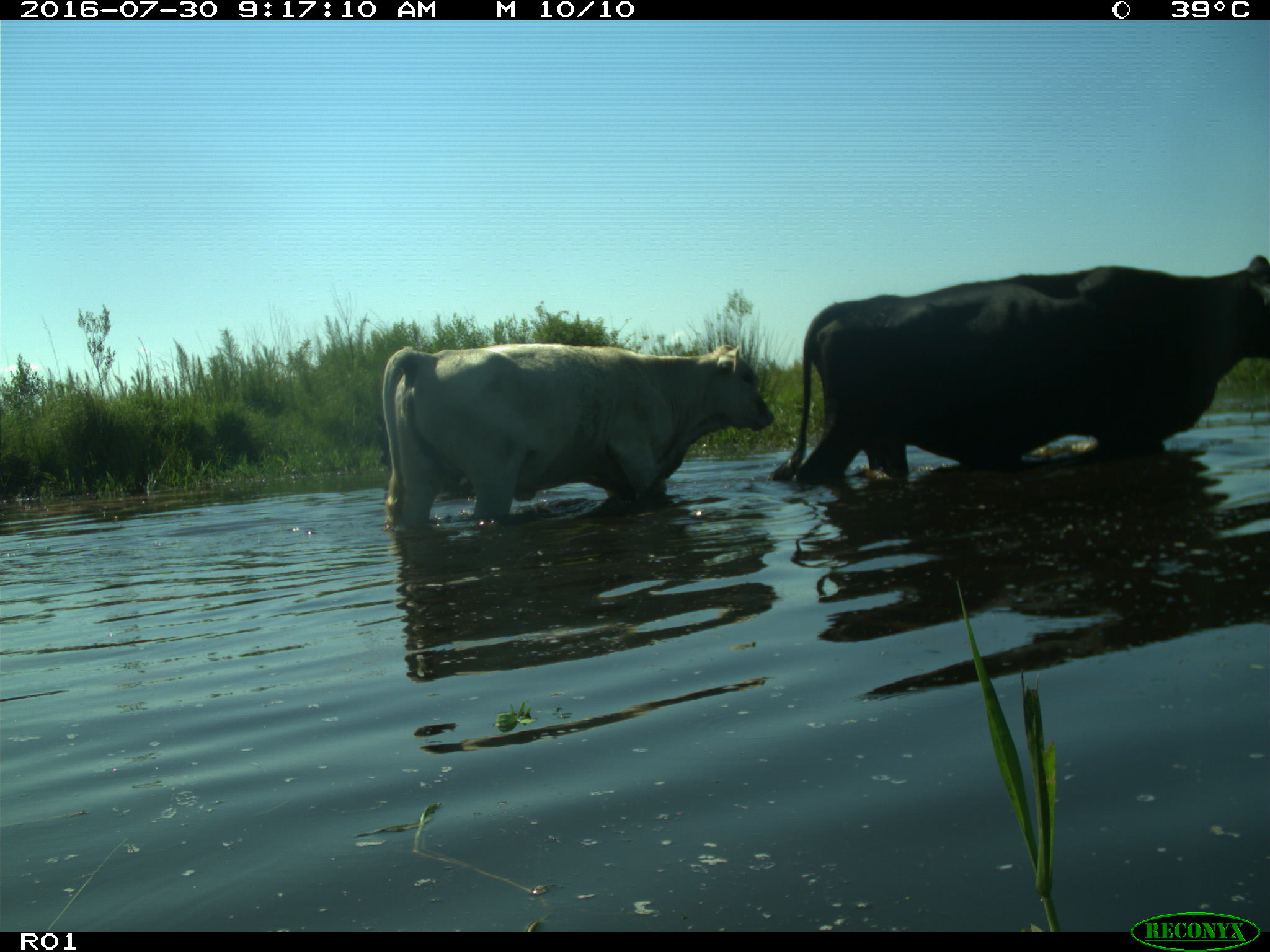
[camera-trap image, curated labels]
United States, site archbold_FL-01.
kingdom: Animalia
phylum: Chordata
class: Mammalia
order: Artiodactyla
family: Bovidae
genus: Bos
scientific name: Bos taurus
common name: domestic cow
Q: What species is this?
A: Bos taurus (domestic cow).